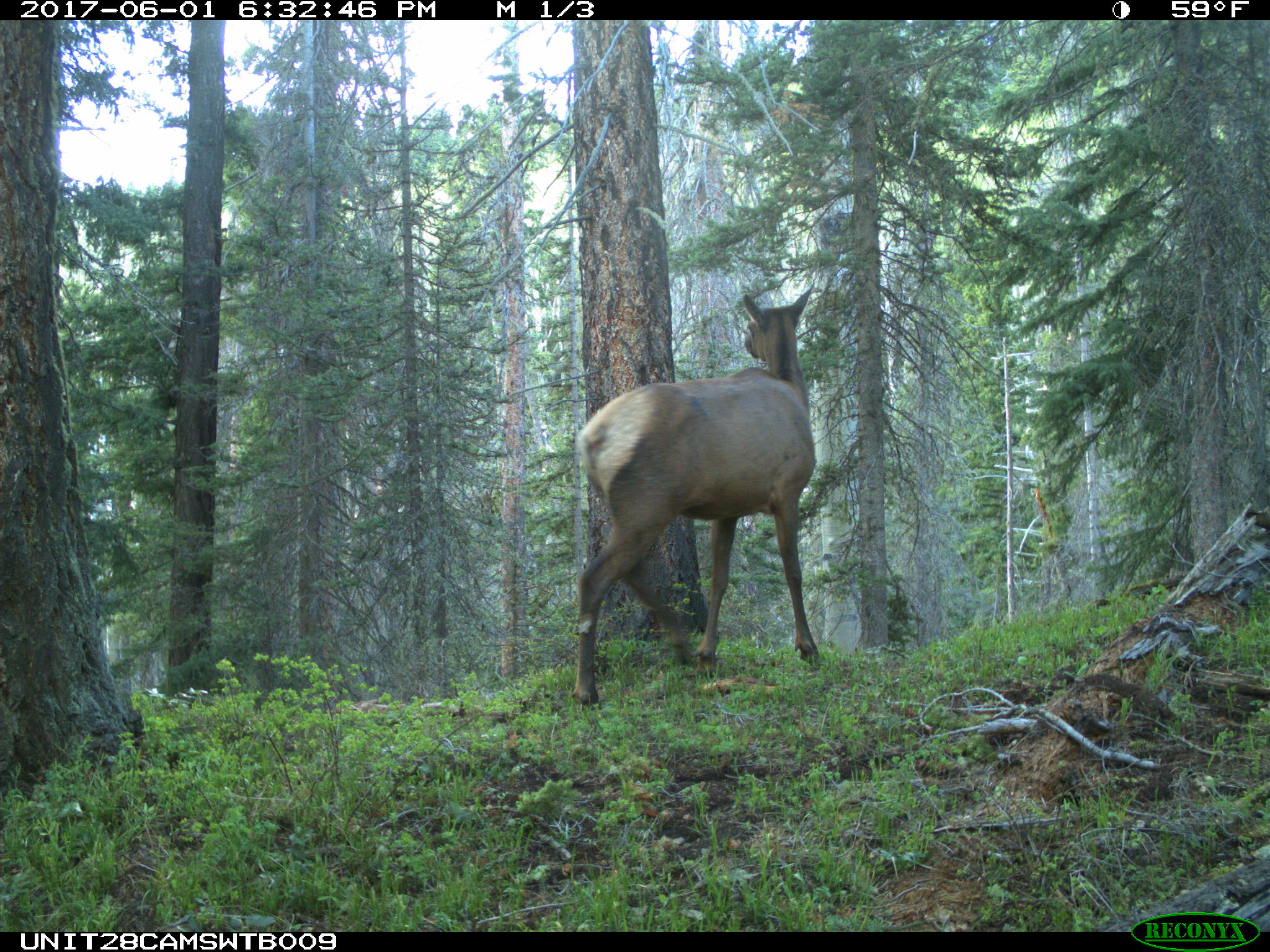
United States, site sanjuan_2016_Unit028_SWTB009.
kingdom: Animalia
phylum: Chordata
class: Mammalia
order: Artiodactyla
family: Cervidae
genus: Cervus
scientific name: Cervus elaphus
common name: red deer